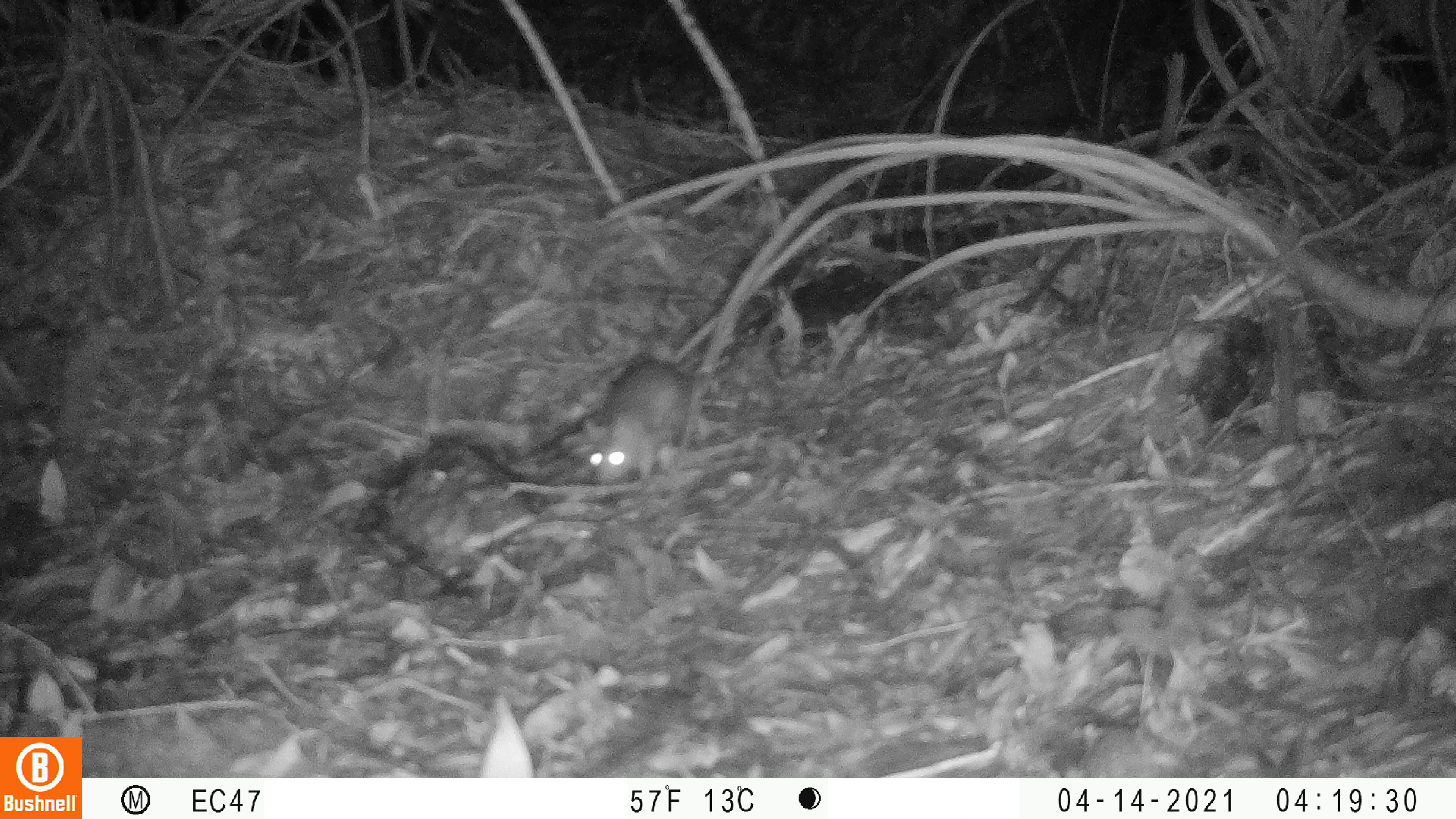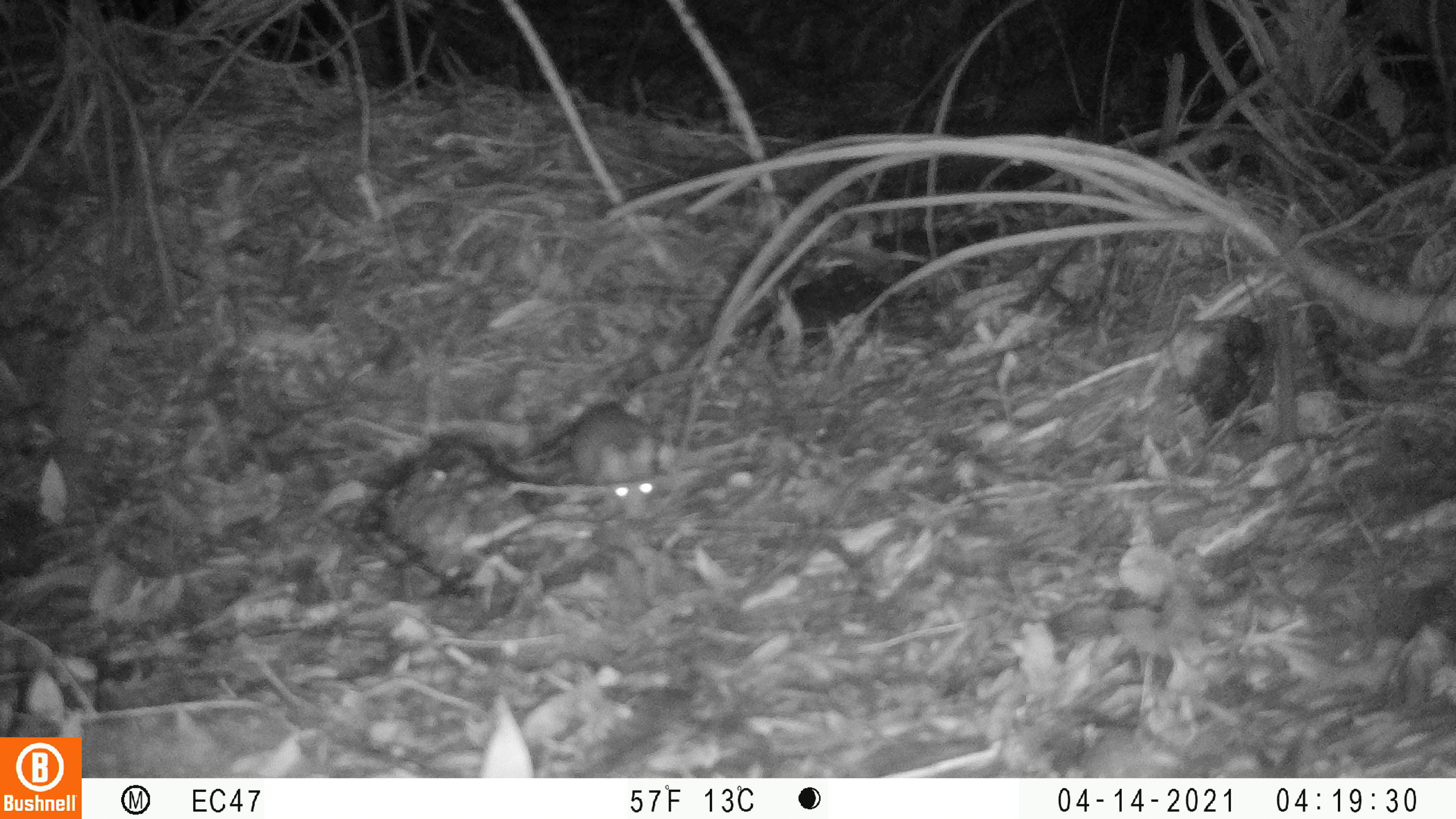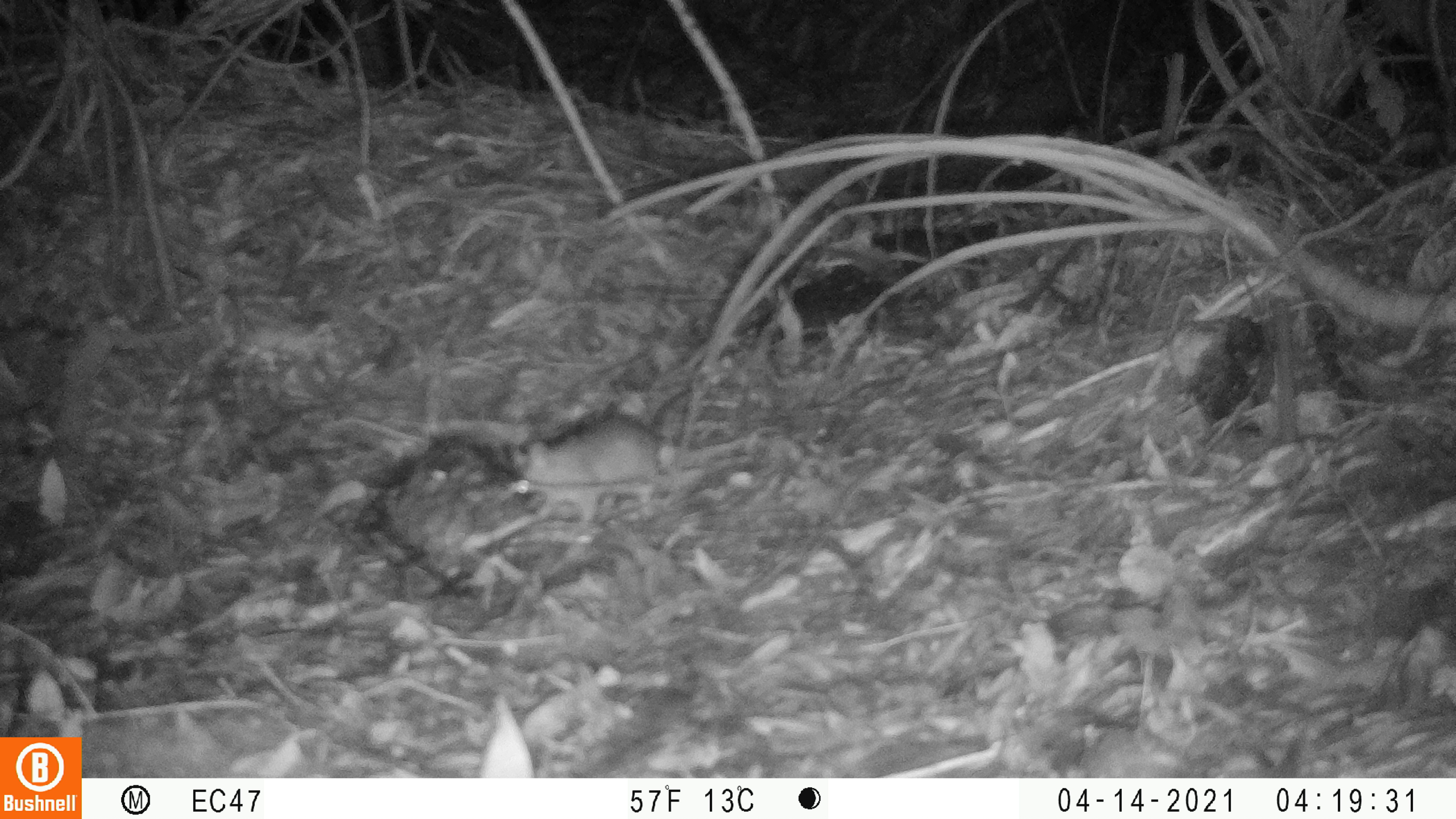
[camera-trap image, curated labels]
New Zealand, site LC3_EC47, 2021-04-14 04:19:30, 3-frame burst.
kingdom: Animalia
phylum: Chordata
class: Mammalia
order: Rodentia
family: Muridae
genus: Rattus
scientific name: Rattus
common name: rat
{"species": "rat (Rattus)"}